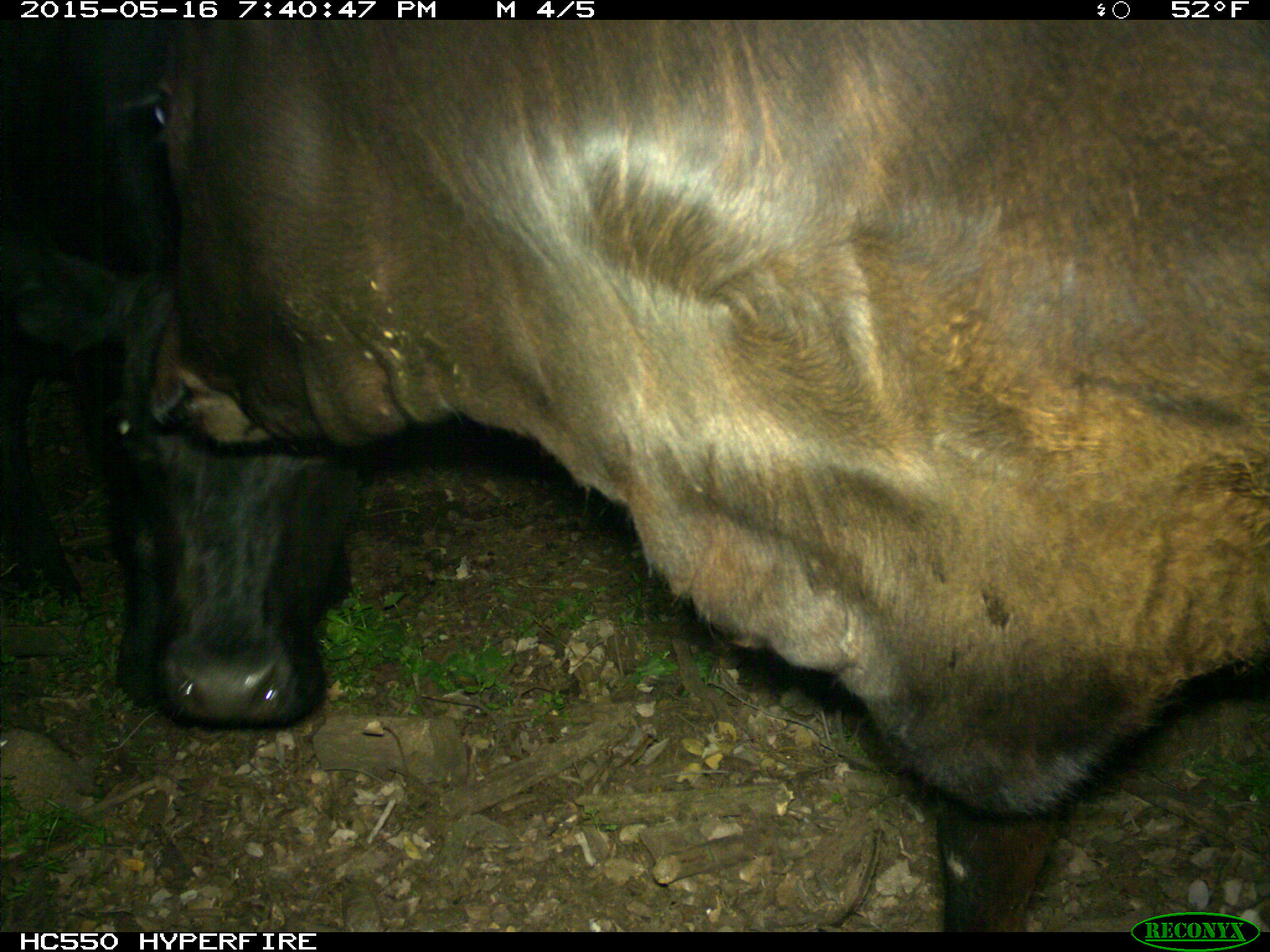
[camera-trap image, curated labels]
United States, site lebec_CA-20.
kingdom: Animalia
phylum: Chordata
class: Mammalia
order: Artiodactyla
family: Bovidae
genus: Bos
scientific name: Bos taurus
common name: domestic cow